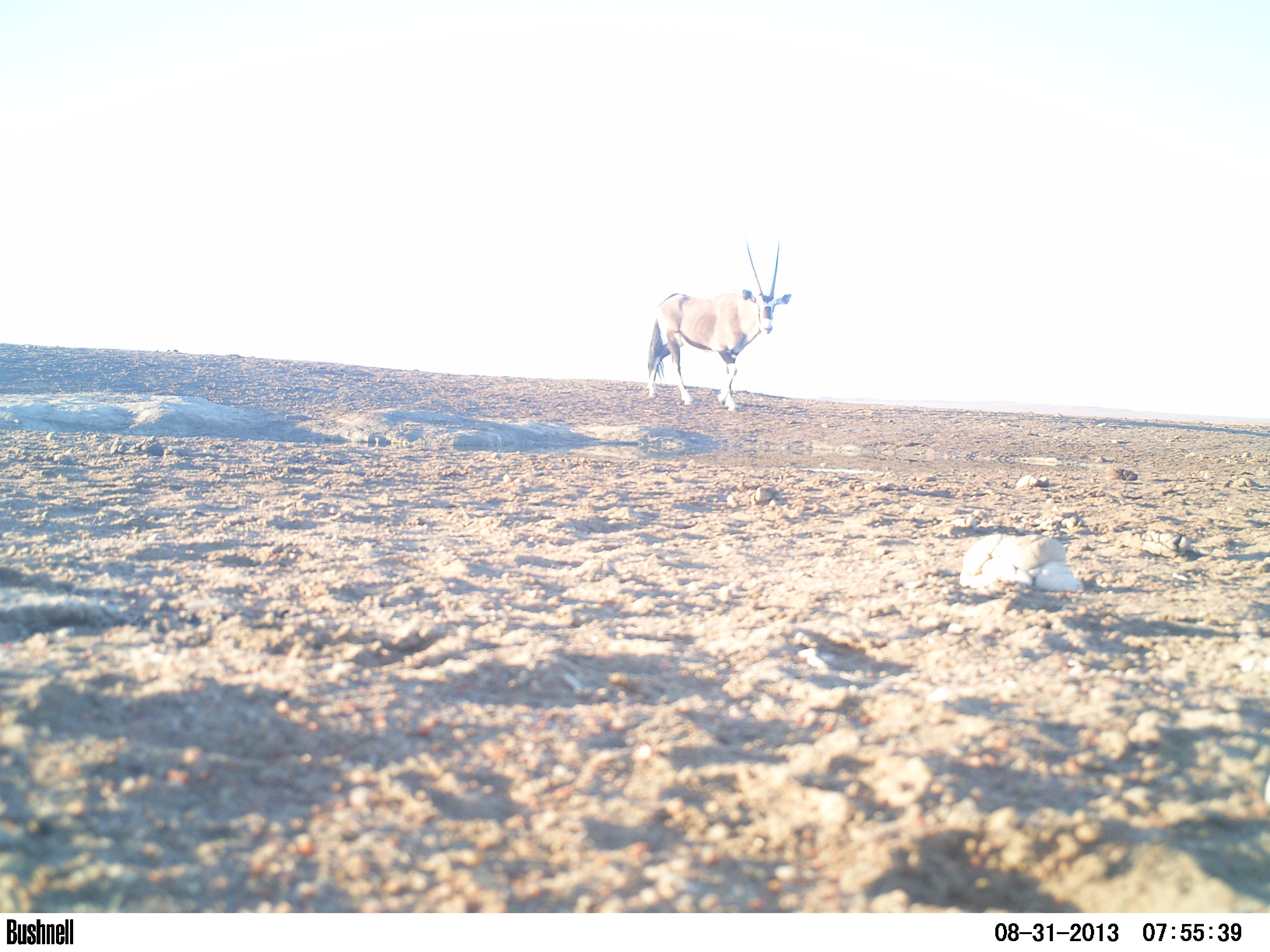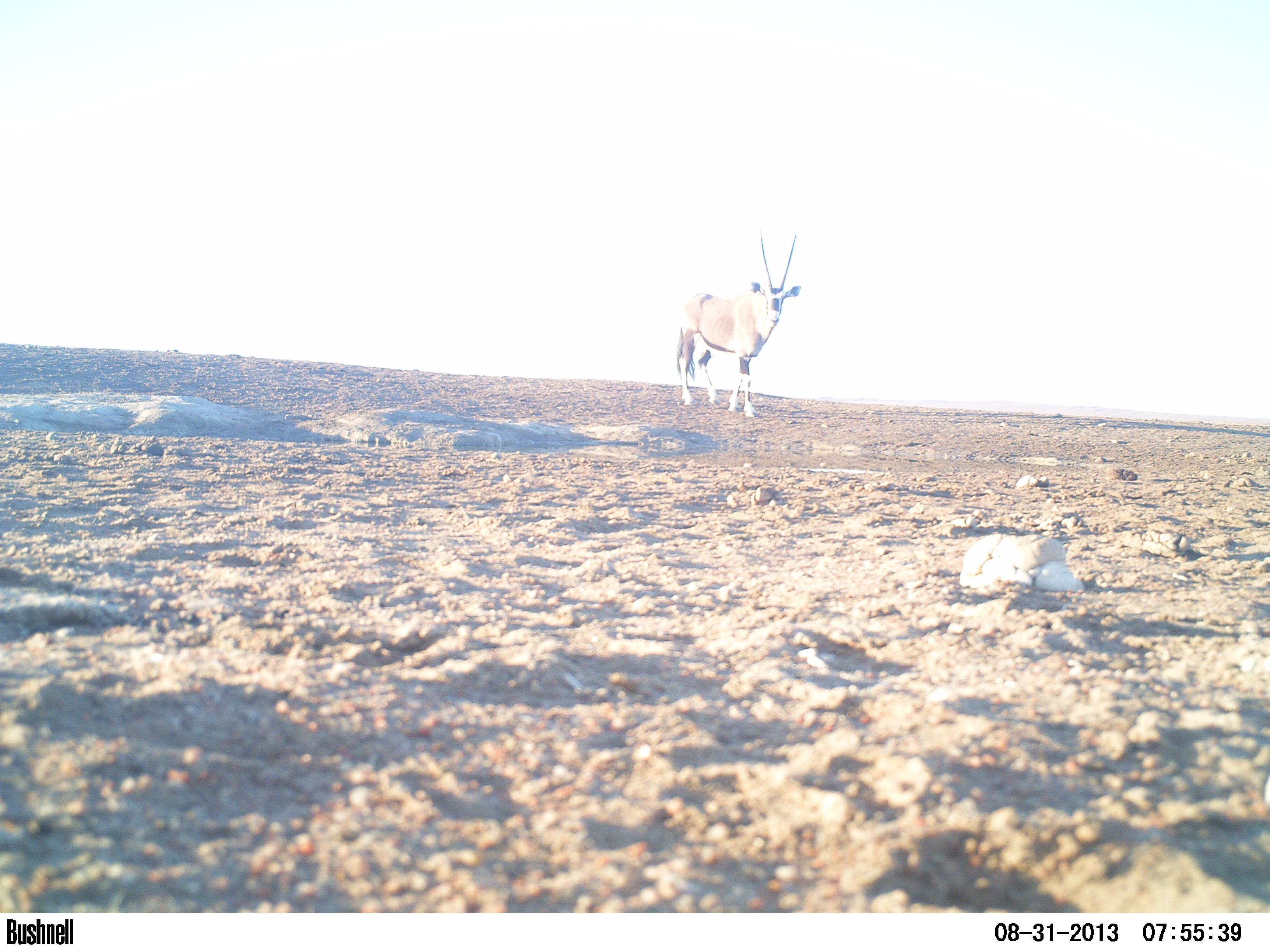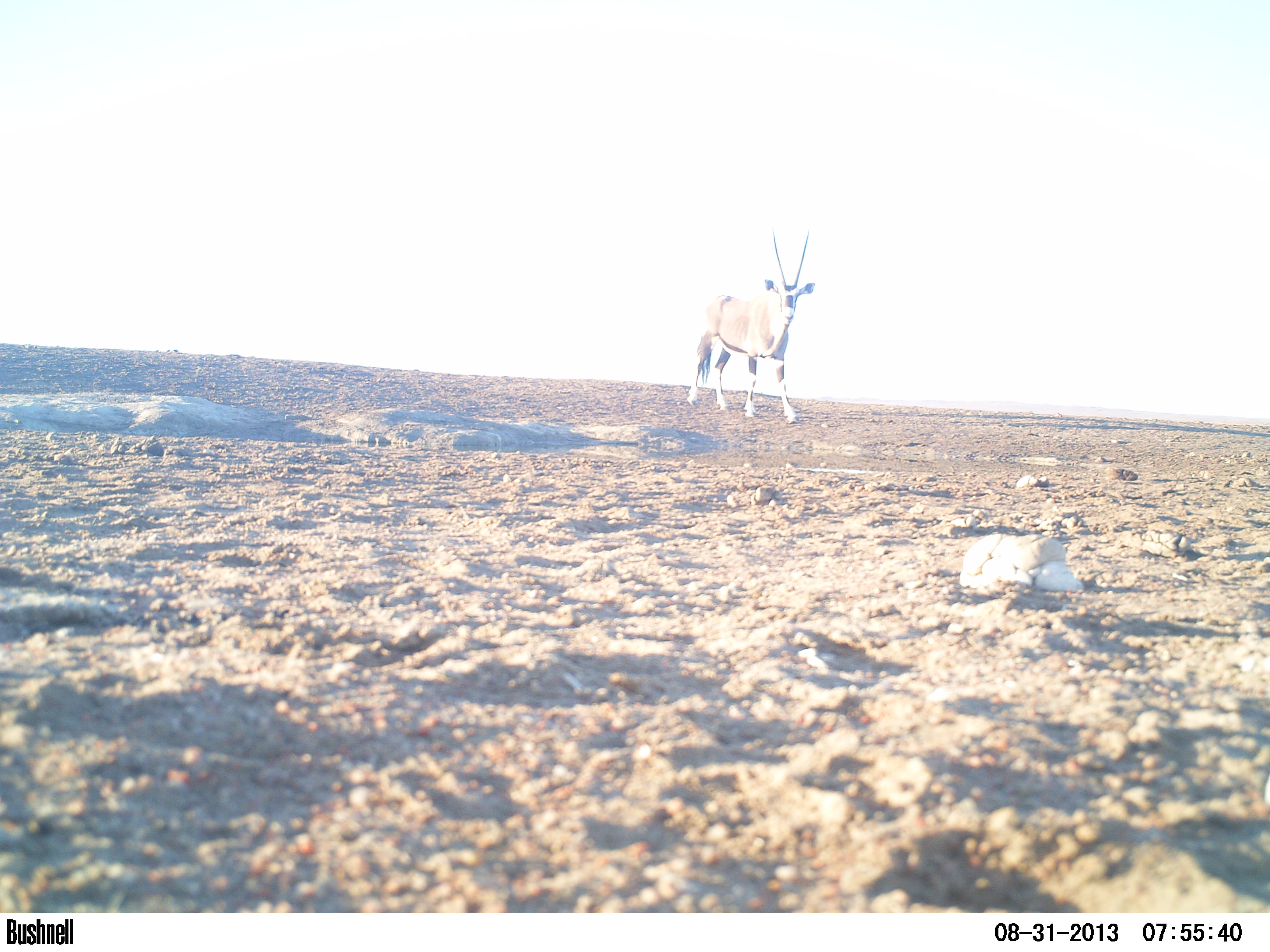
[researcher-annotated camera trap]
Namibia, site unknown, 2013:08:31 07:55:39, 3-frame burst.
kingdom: Animalia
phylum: Chordata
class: Mammalia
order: Artiodactyla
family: Bovidae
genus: Oryx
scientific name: Oryx gazella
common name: gemsbok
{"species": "Oryx gazella (gemsbok)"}